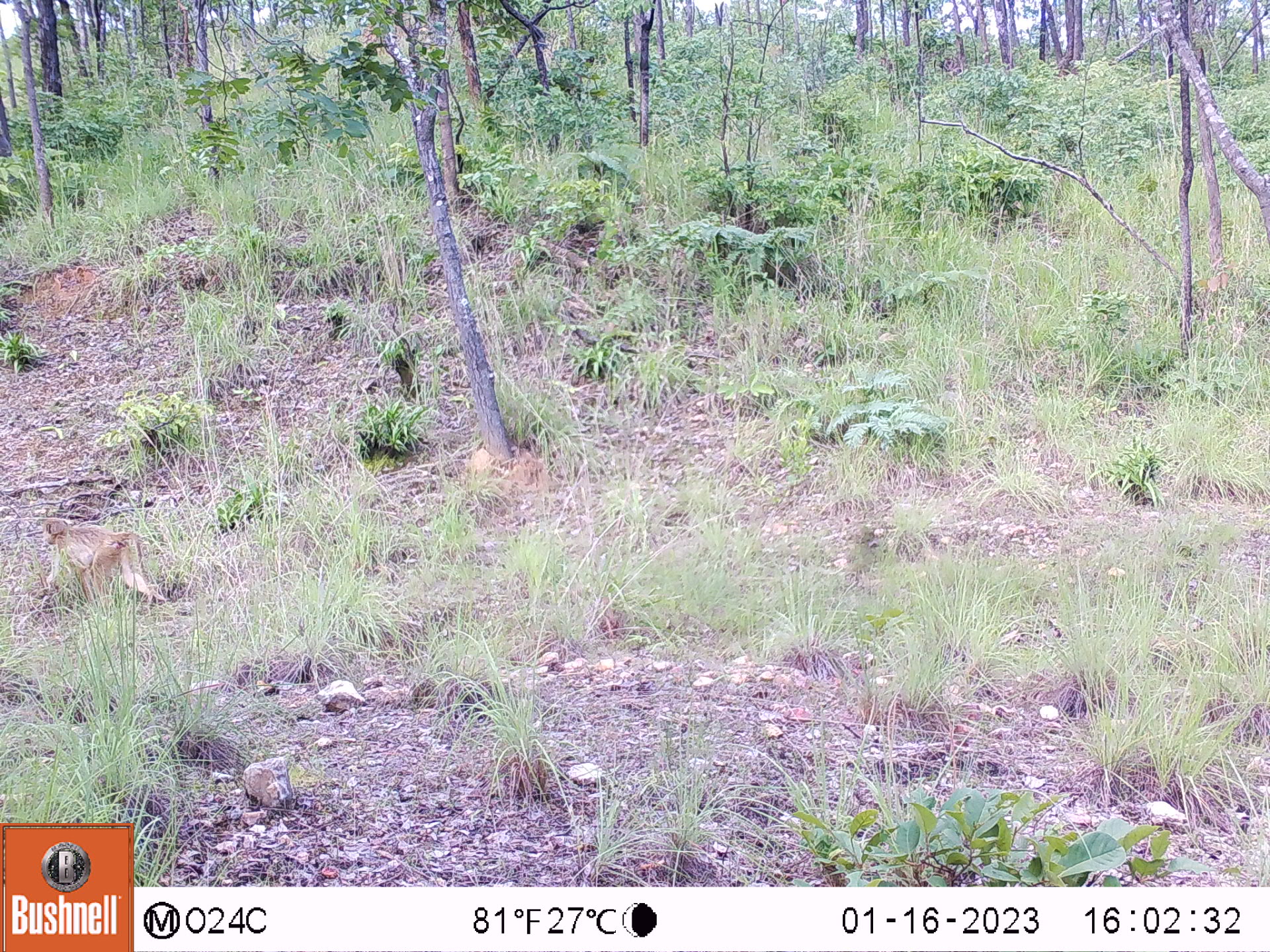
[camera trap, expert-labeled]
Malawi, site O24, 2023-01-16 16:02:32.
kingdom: Animalia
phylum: Chordata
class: Mammalia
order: Primates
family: Cercopithecidae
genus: Papio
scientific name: Papio cynocephalus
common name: yellow baboon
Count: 1.